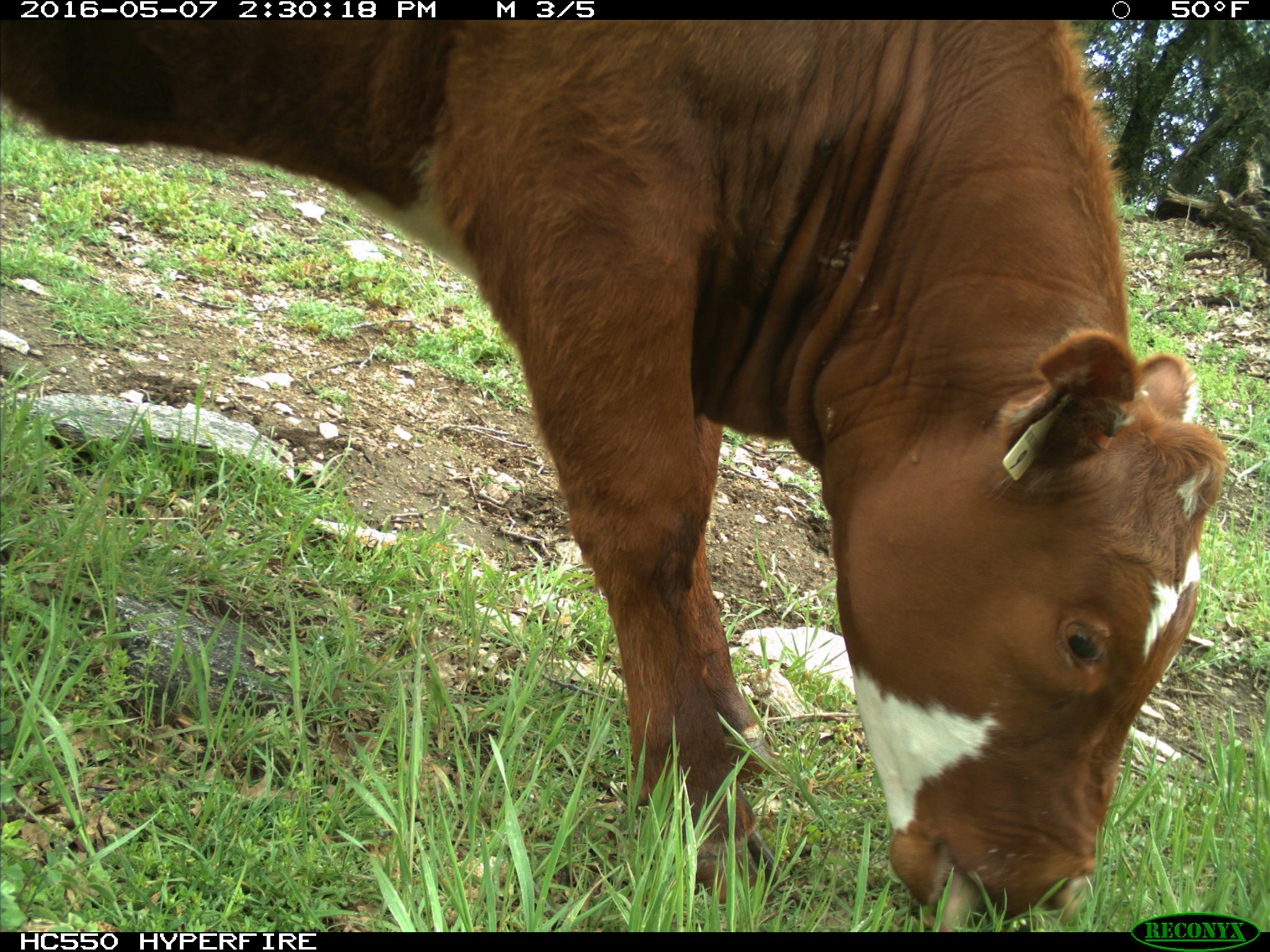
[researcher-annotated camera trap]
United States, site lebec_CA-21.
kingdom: Animalia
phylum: Chordata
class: Mammalia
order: Artiodactyla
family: Bovidae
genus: Bos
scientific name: Bos taurus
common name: domestic cow